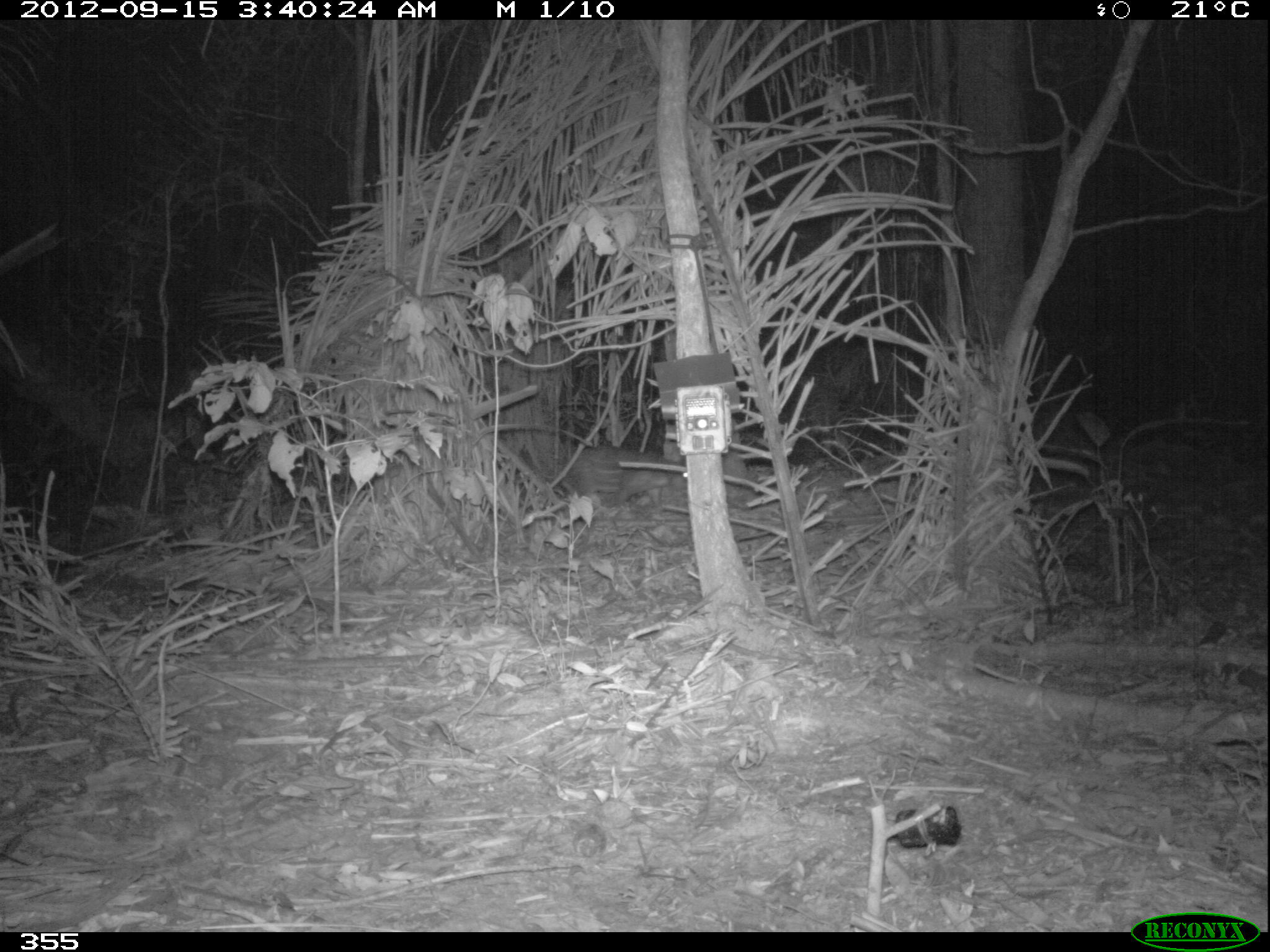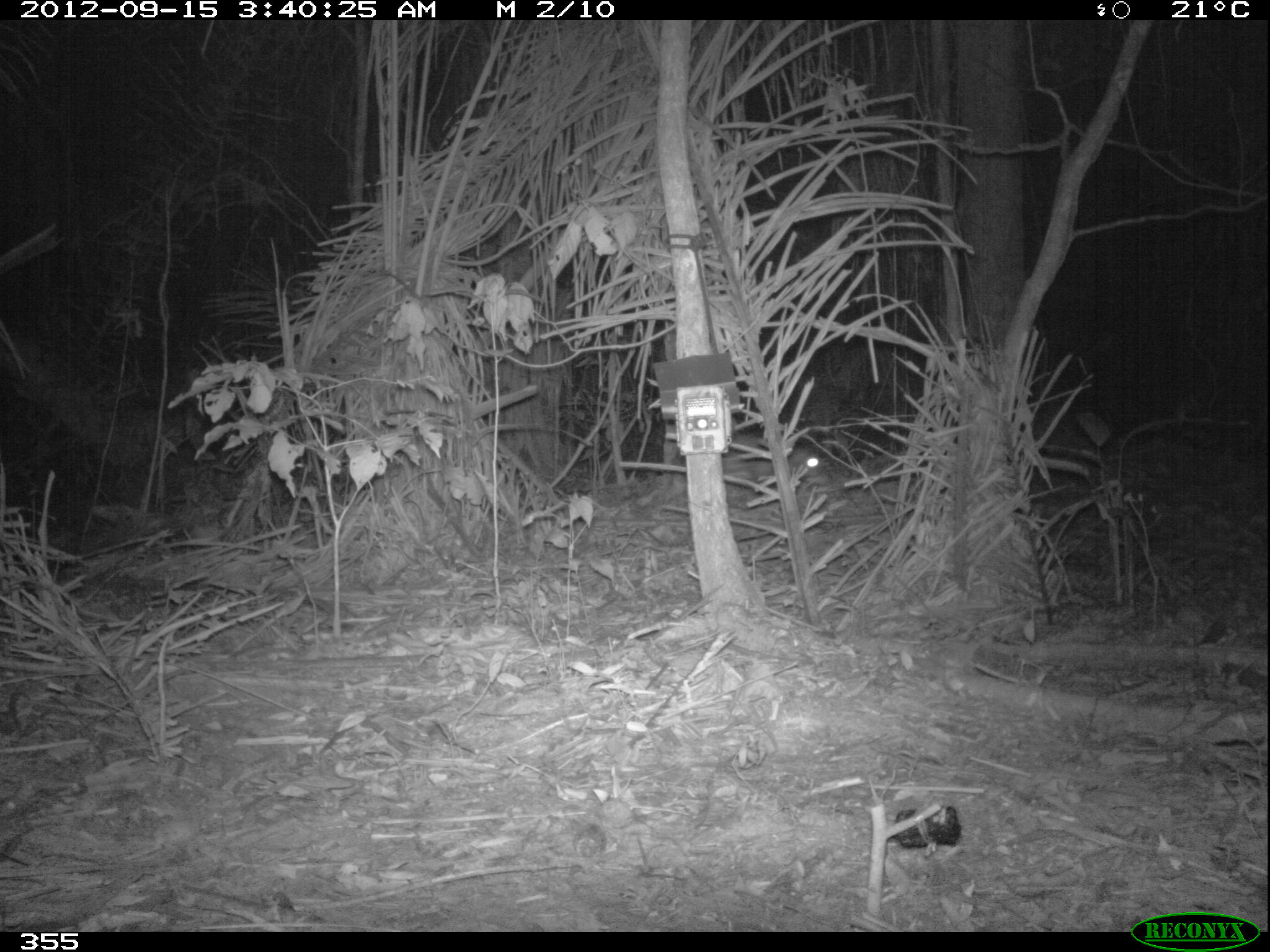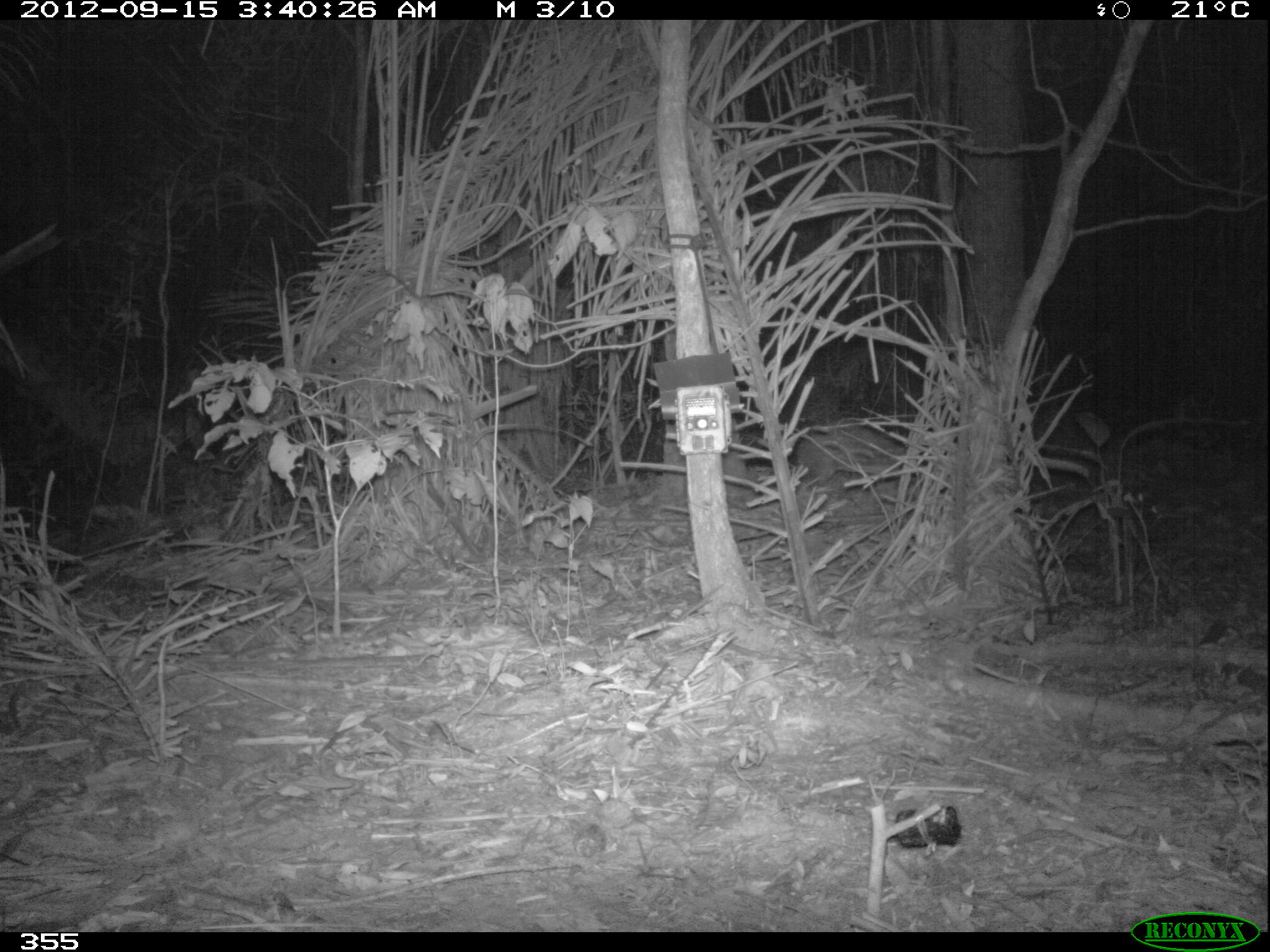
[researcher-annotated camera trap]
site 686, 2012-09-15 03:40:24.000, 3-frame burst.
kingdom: Animalia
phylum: Chordata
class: Mammalia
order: Rodentia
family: Cuniculidae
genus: Cuniculus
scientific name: Cuniculus paca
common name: spotted paca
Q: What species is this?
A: Cuniculus paca (spotted paca).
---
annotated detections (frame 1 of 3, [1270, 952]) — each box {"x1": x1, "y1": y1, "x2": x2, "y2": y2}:
cuniculus paca: {"x1": 565, "y1": 448, "x2": 686, "y2": 504}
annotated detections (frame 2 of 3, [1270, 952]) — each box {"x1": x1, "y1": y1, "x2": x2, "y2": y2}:
cuniculus paca: {"x1": 721, "y1": 434, "x2": 826, "y2": 484}